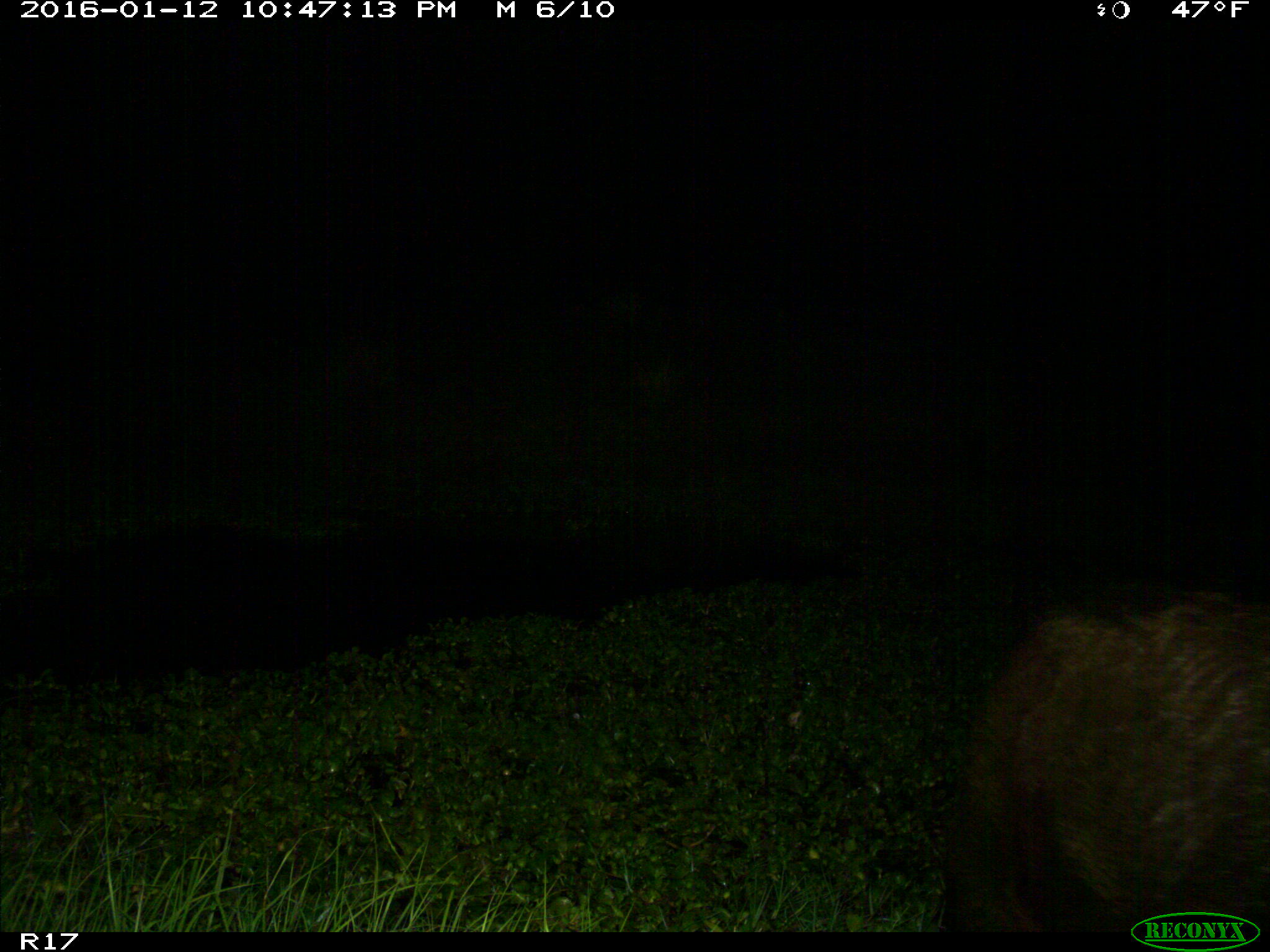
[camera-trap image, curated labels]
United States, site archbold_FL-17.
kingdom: Animalia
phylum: Chordata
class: Mammalia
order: Artiodactyla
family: Suidae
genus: Sus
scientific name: Sus scrofa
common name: wild boar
Sus scrofa (wild boar).